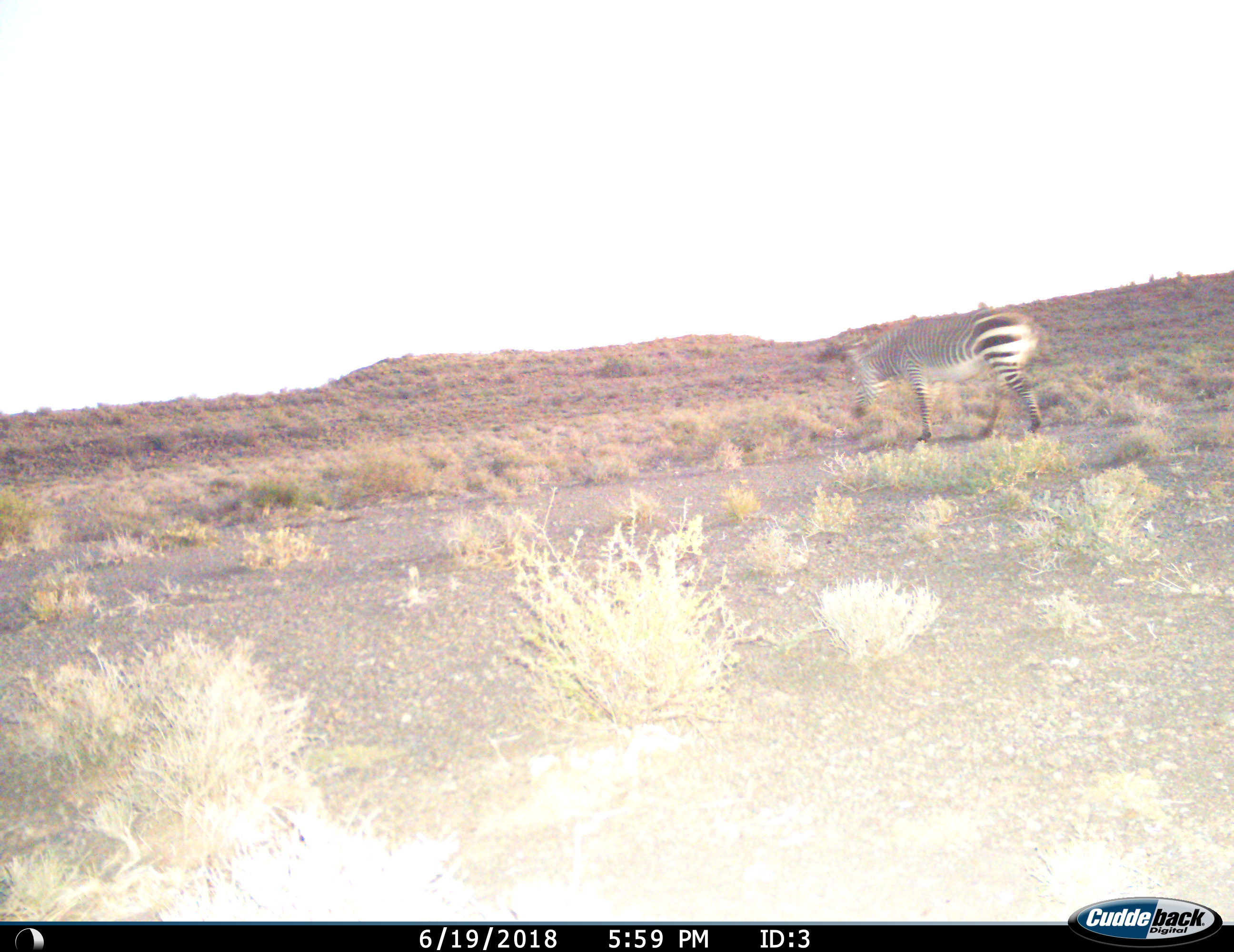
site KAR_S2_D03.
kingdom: Animalia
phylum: Chordata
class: Mammalia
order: Perissodactyla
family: Equidae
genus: Equus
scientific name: Equus zebra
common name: mountain zebra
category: zebramountain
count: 1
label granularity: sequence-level